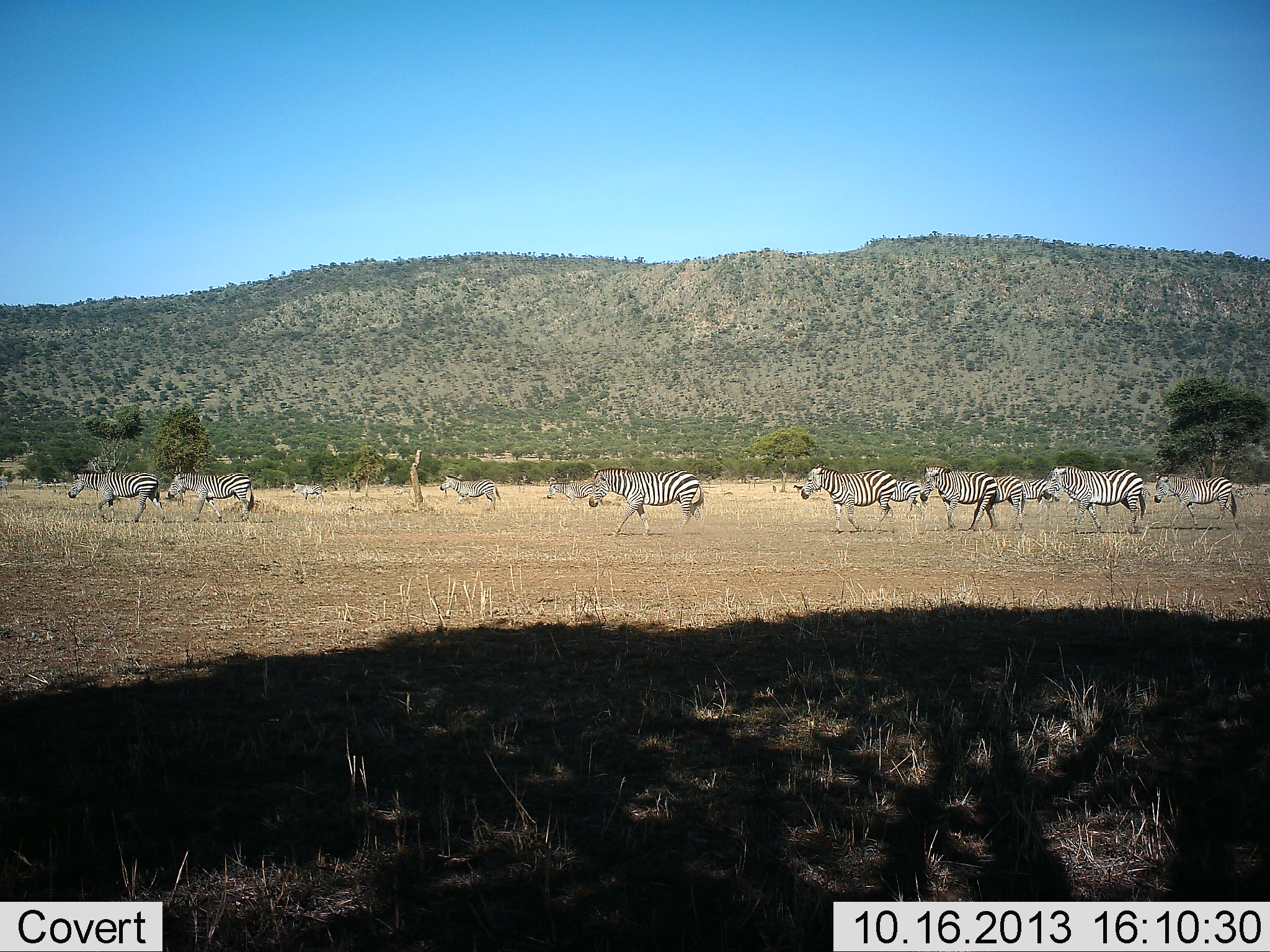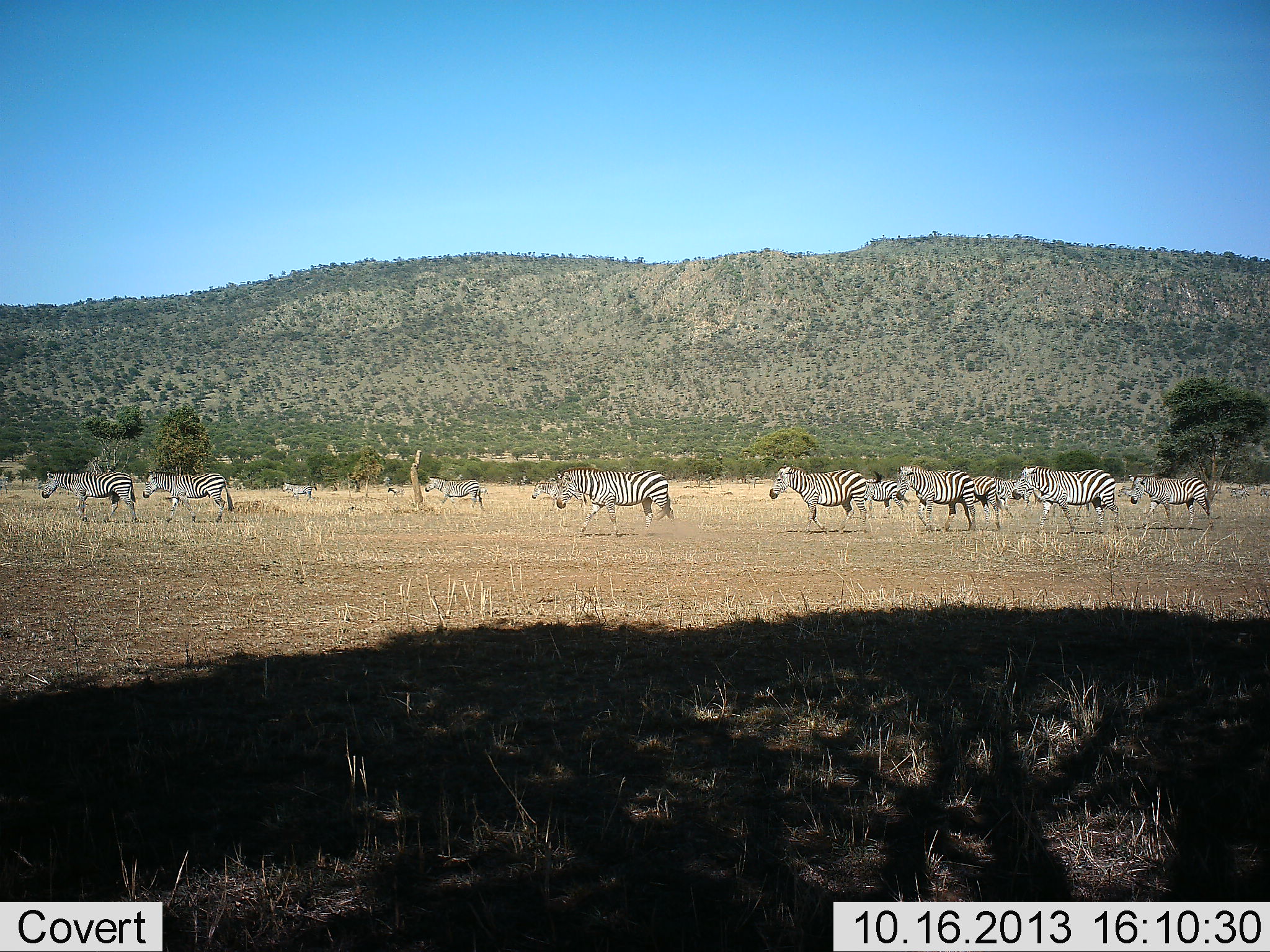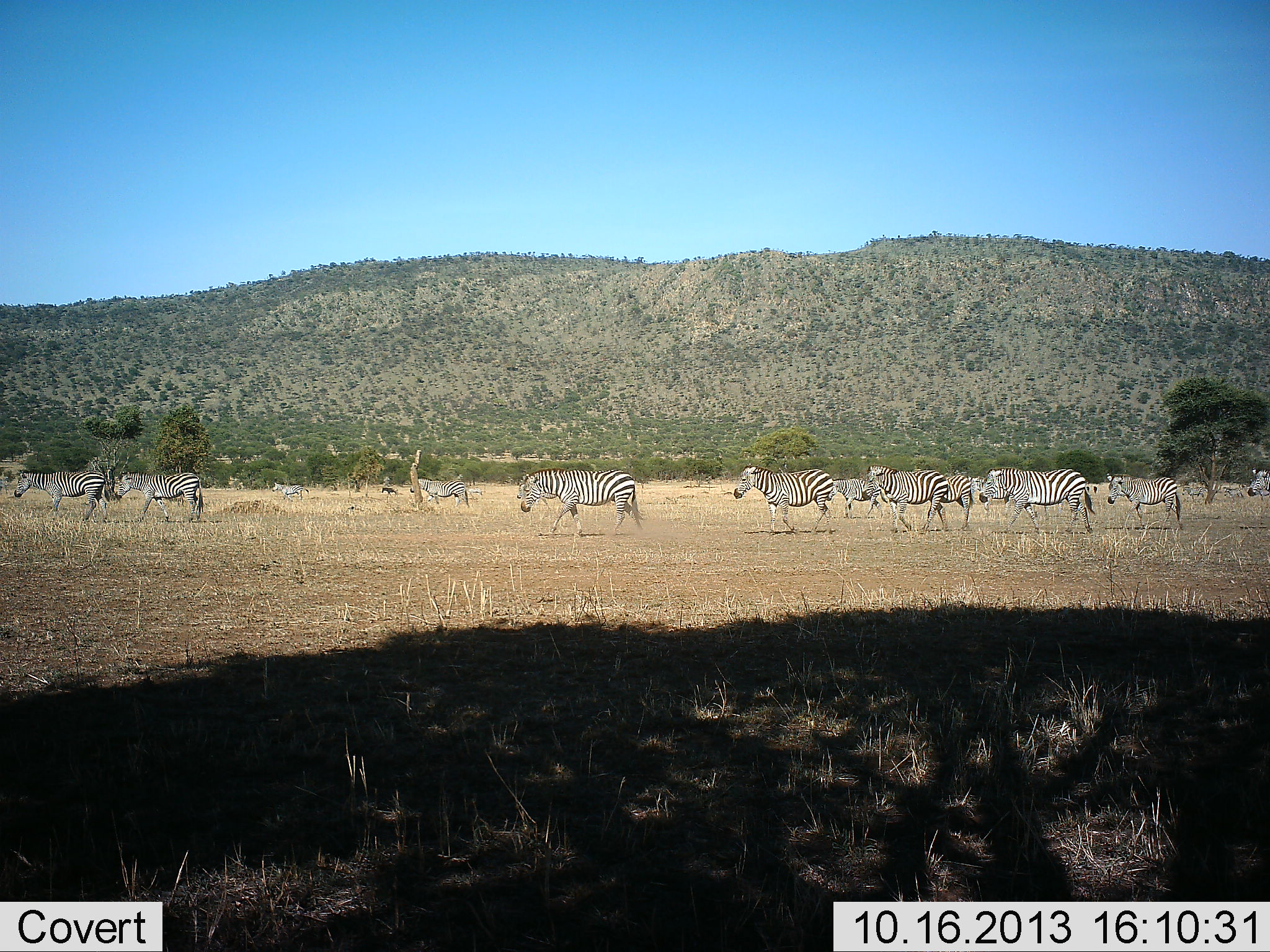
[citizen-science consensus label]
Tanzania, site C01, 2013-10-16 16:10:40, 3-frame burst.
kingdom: Animalia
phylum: Chordata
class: Mammalia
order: Perissodactyla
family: Equidae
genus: Equus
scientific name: Equus quagga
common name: plains zebra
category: zebra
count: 11-50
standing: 9%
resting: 0%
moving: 91%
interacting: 6%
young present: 0%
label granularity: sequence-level